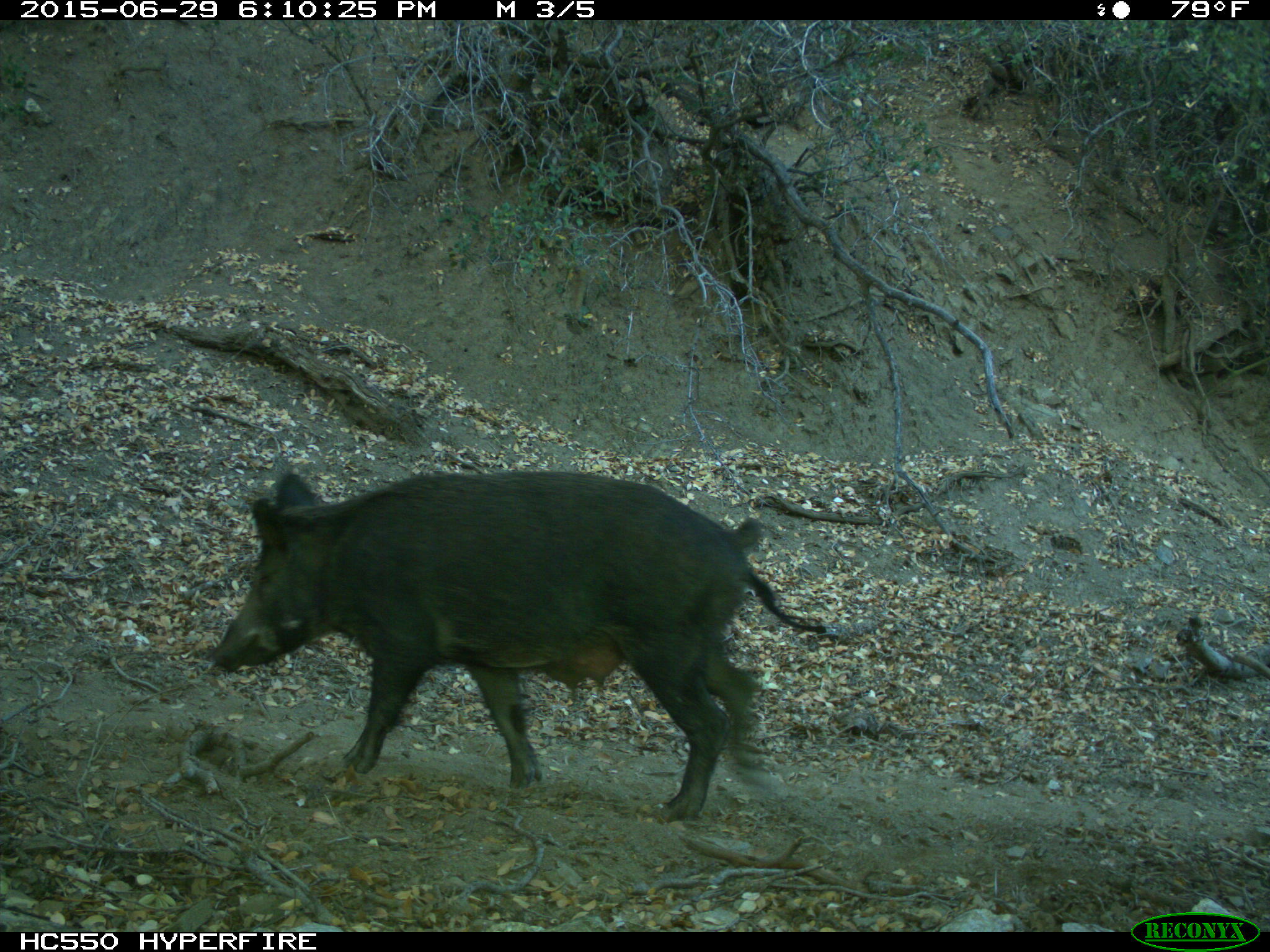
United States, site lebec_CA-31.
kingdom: Animalia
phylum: Chordata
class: Mammalia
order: Artiodactyla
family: Suidae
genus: Sus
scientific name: Sus scrofa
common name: wild boar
Sus scrofa (wild boar).